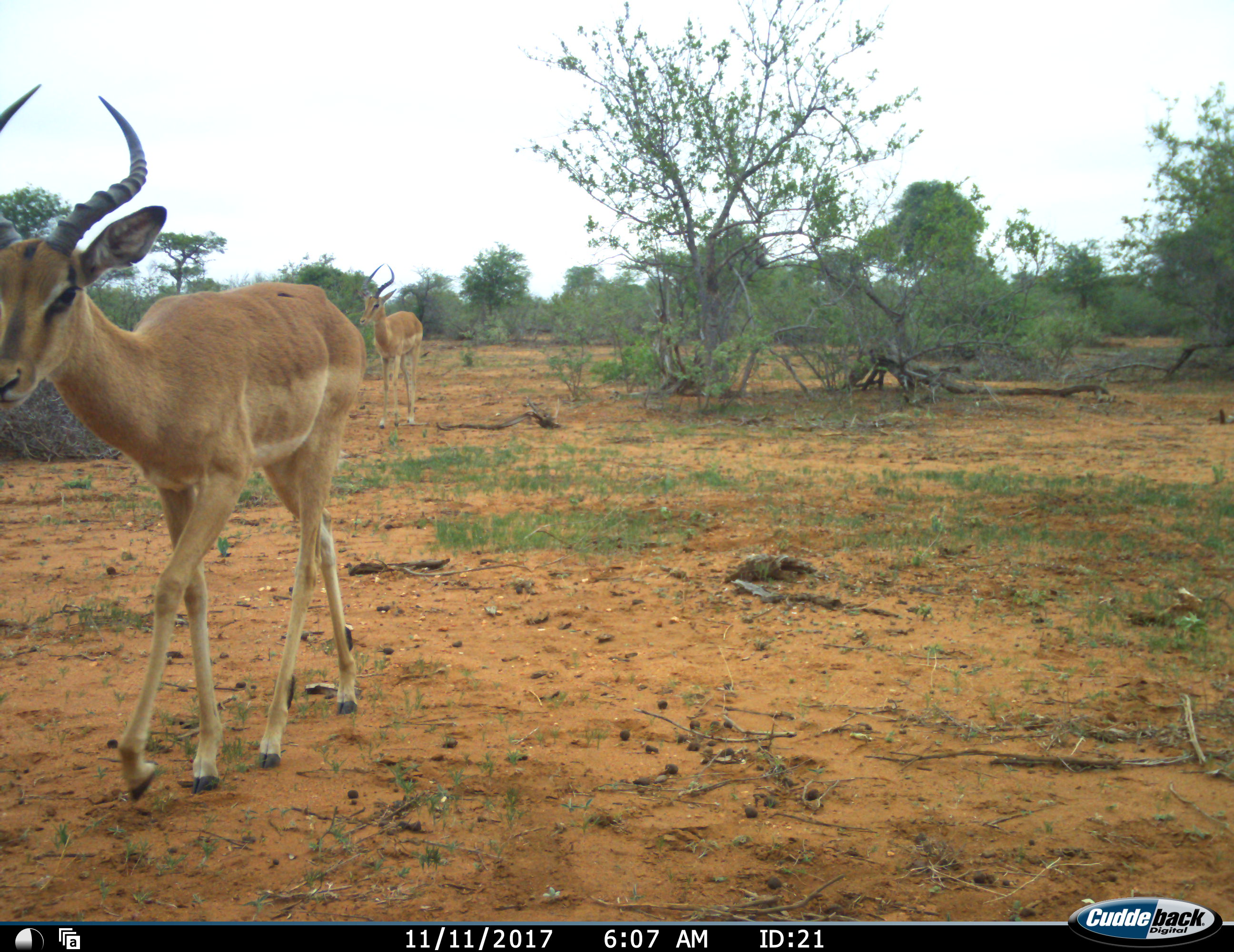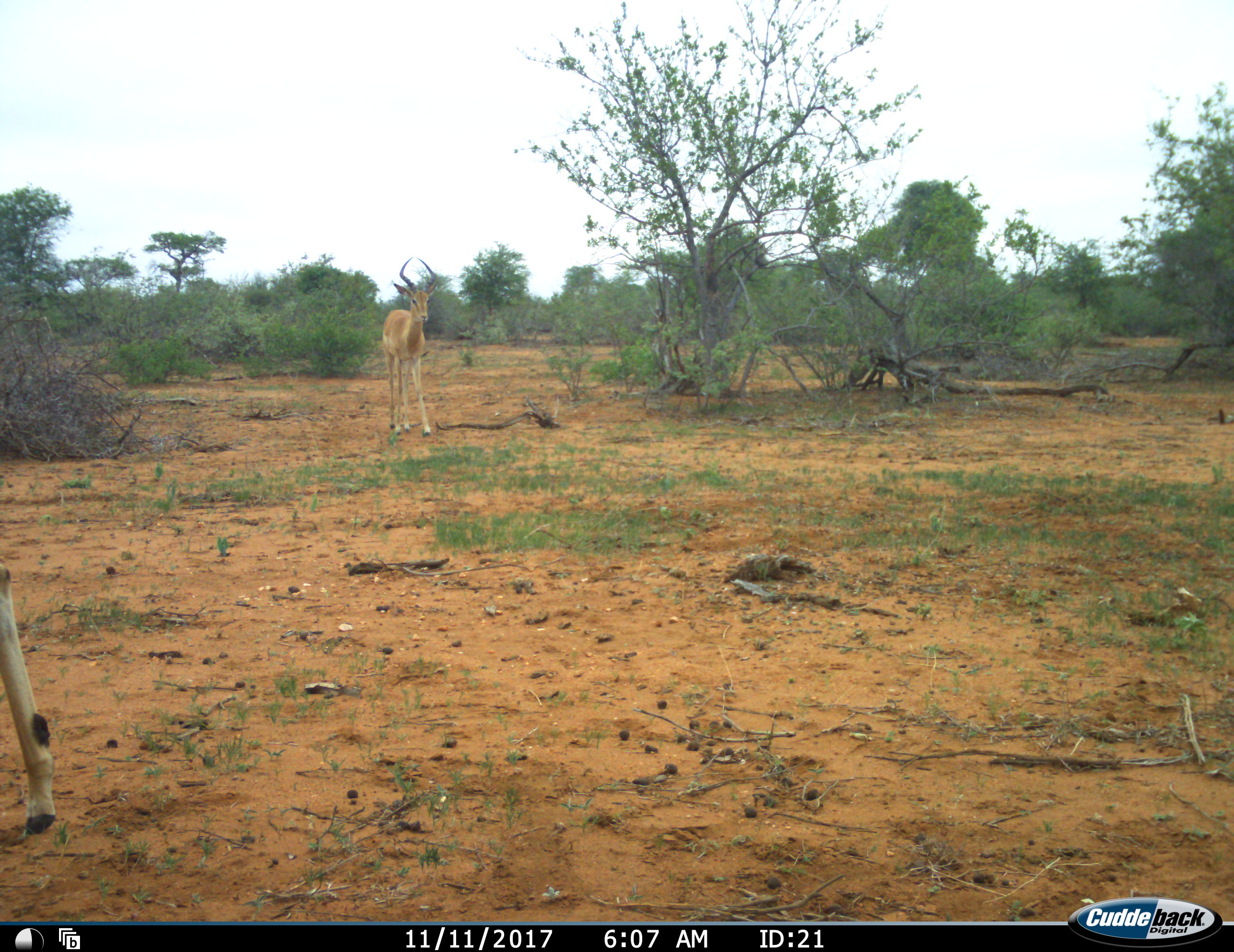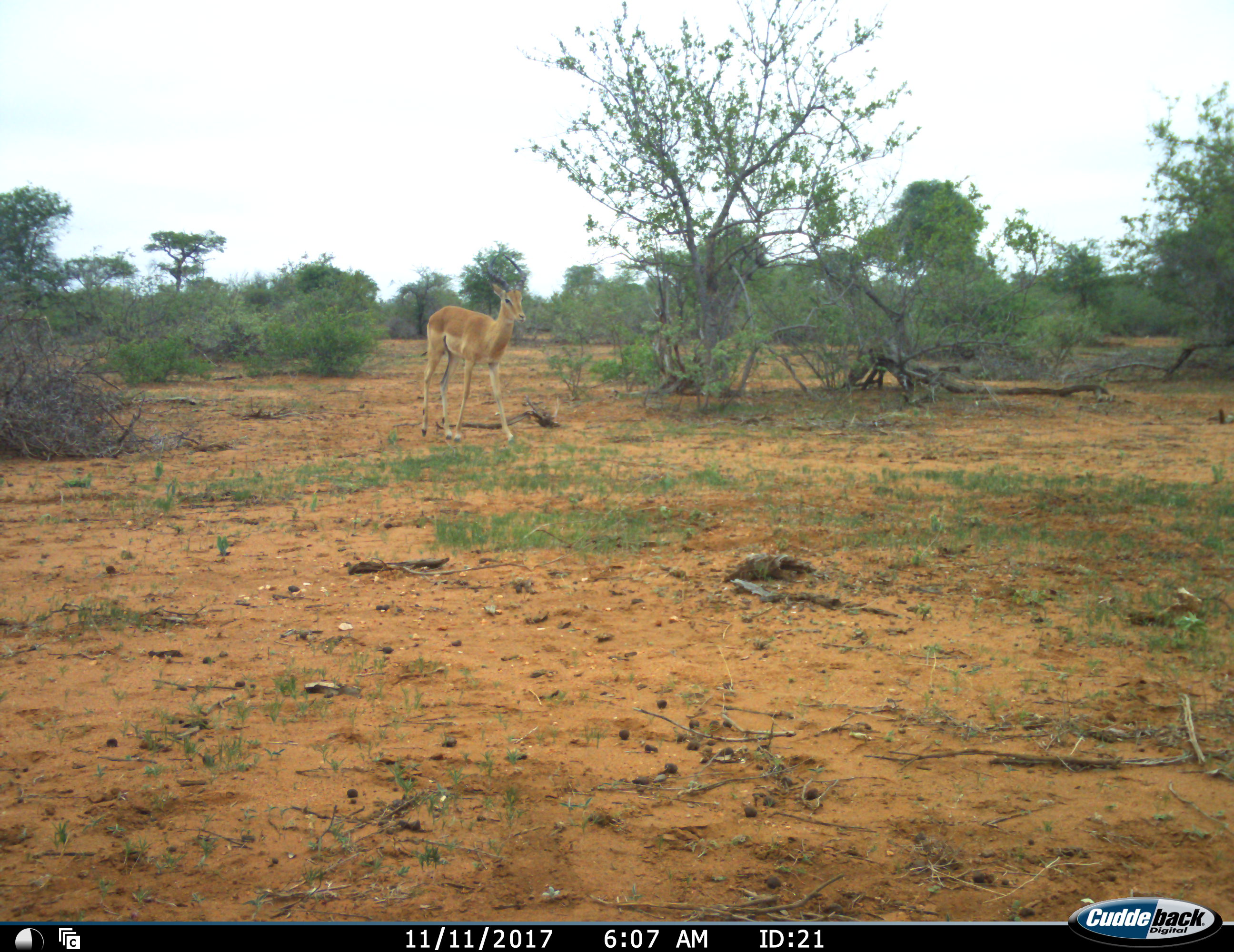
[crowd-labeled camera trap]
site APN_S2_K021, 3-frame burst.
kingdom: Animalia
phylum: Chordata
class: Mammalia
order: Artiodactyla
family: Bovidae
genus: Aepyceros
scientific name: Aepyceros melampus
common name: impala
Impala (Aepyceros melampus), count 2. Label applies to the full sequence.